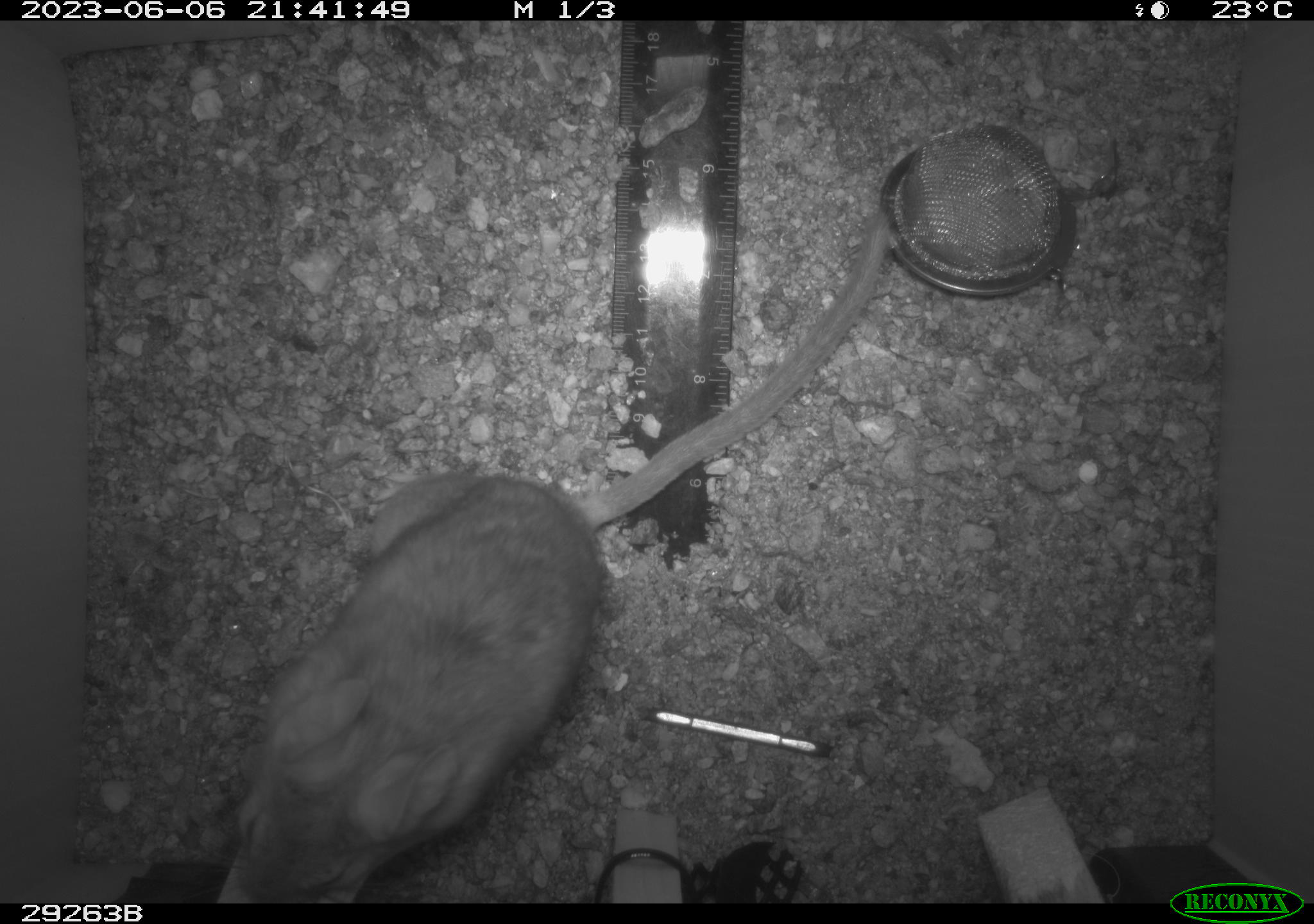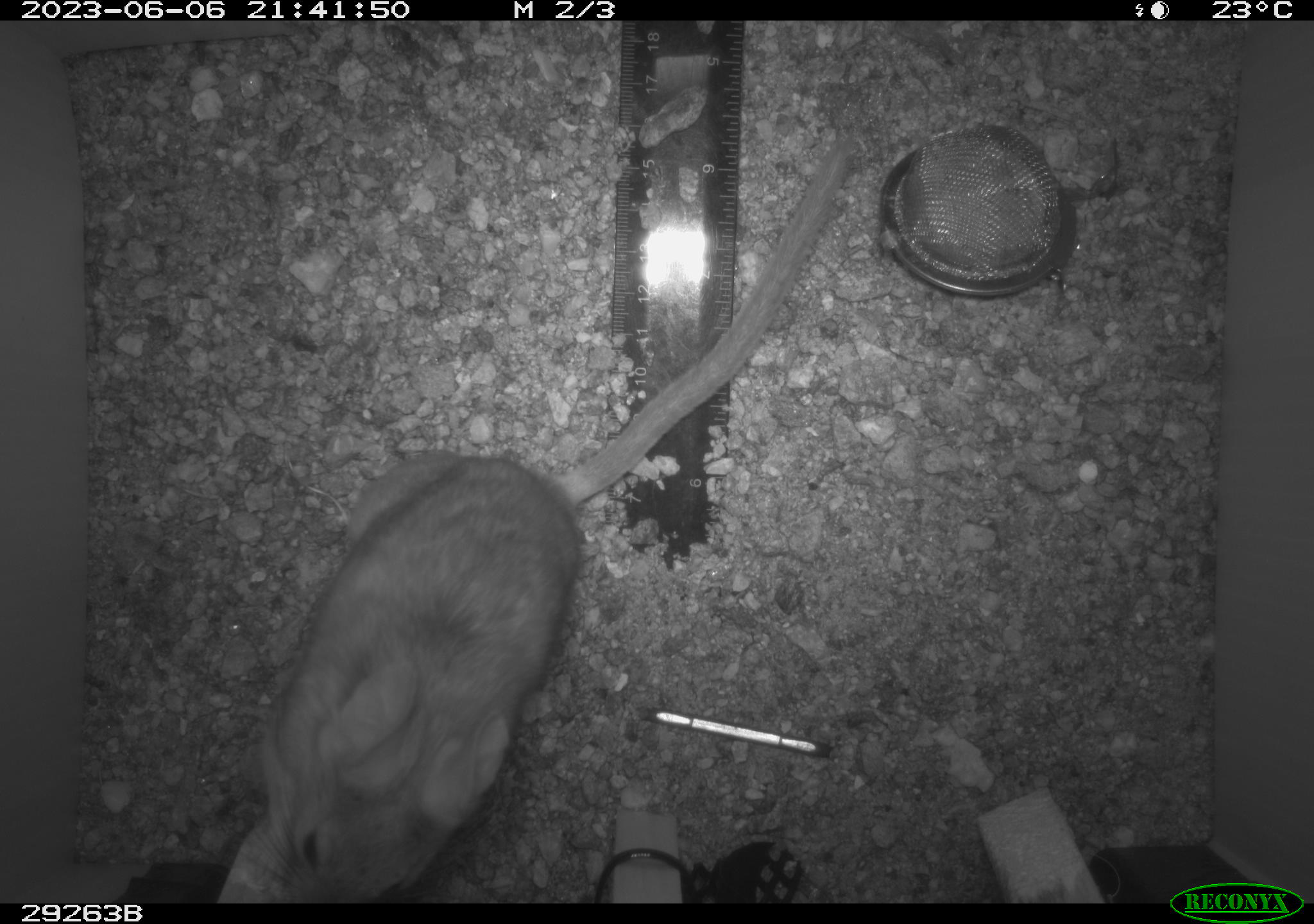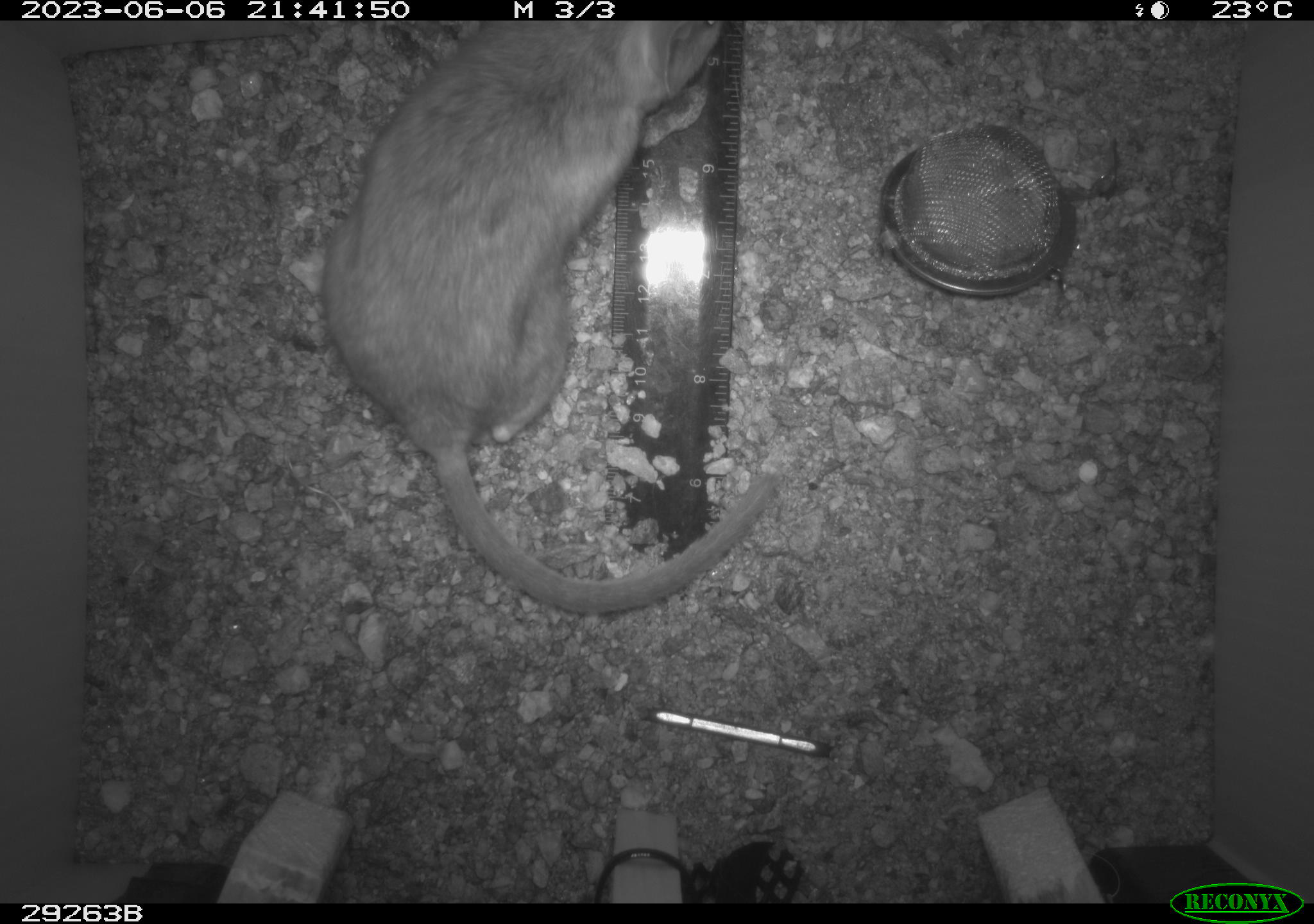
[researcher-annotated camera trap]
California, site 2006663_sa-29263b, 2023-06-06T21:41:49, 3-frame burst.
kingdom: Animalia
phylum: Chordata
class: Mammalia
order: Rodentia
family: Cricetidae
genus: Neotoma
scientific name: Neotoma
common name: pack rat or woodrat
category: neotoma species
Neotoma species (pack rat or woodrat) (Neotoma).